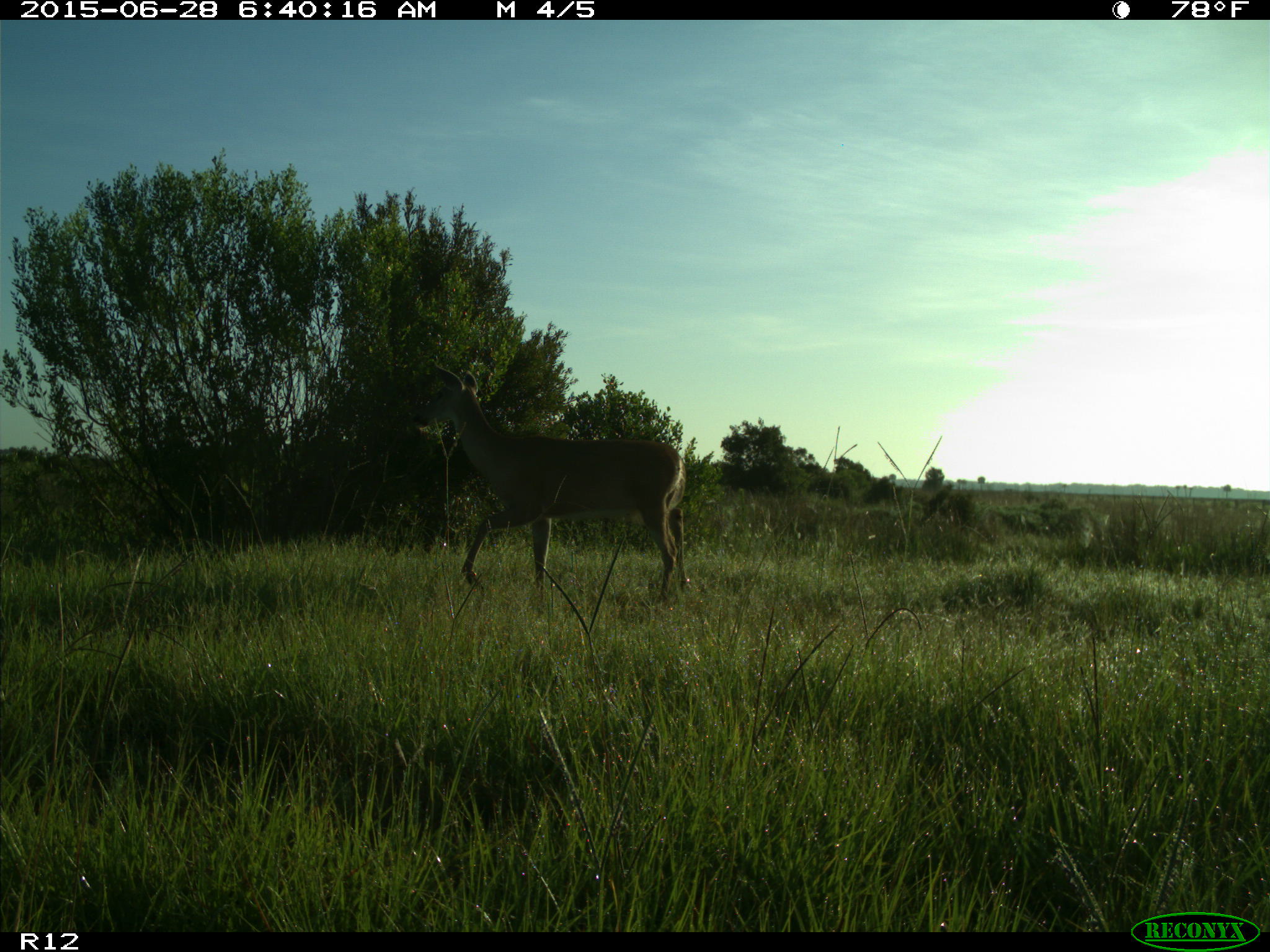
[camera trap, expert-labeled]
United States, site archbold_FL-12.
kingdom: Animalia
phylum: Chordata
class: Mammalia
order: Artiodactyla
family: Cervidae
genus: Odocoileus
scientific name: Odocoileus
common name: deer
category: unidentified deer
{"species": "unidentified deer (deer) (Odocoileus)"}